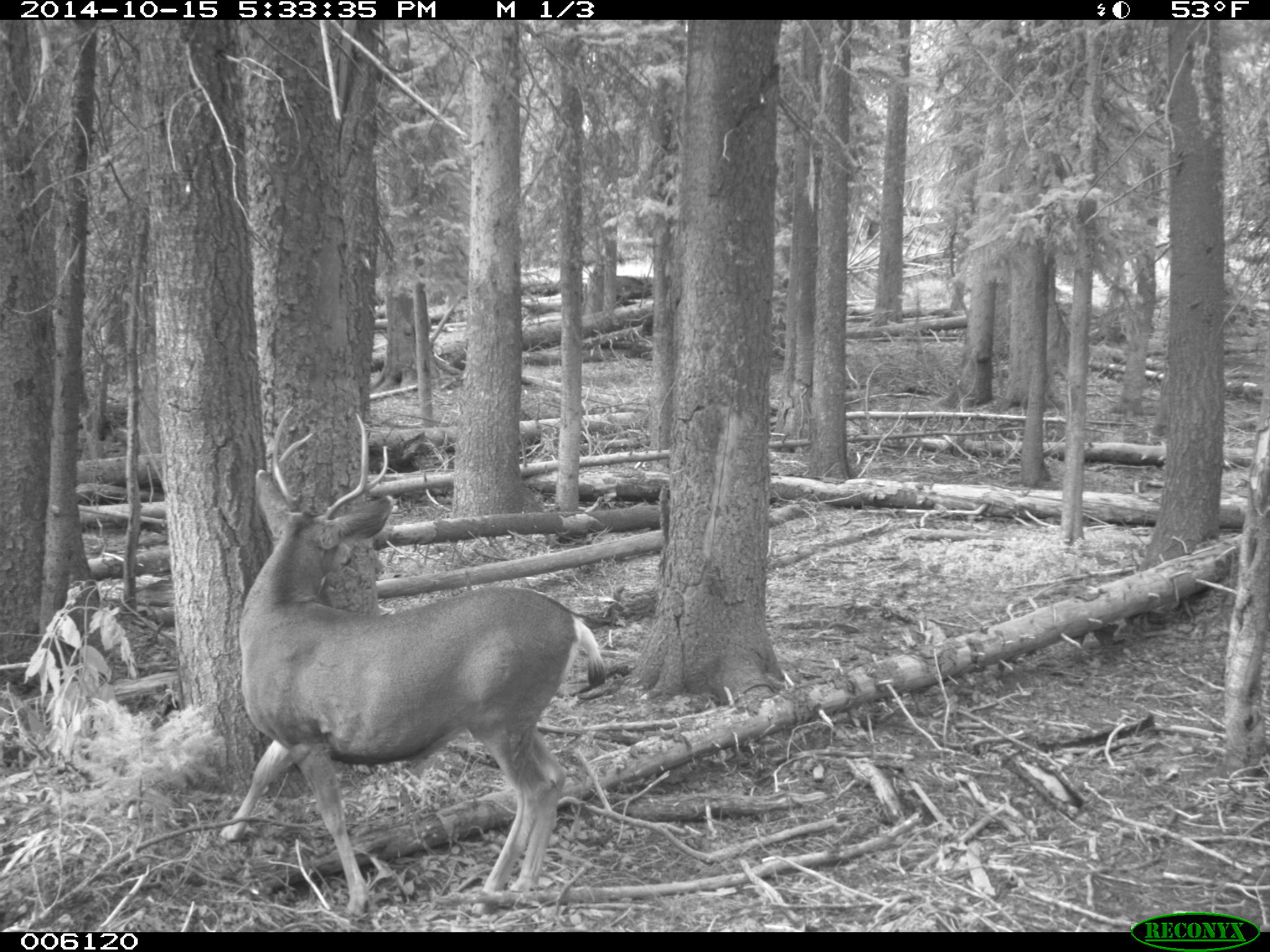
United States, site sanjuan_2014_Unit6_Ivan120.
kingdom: Animalia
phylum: Chordata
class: Mammalia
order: Artiodactyla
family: Cervidae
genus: Odocoileus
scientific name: Odocoileus hemionus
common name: mule deer